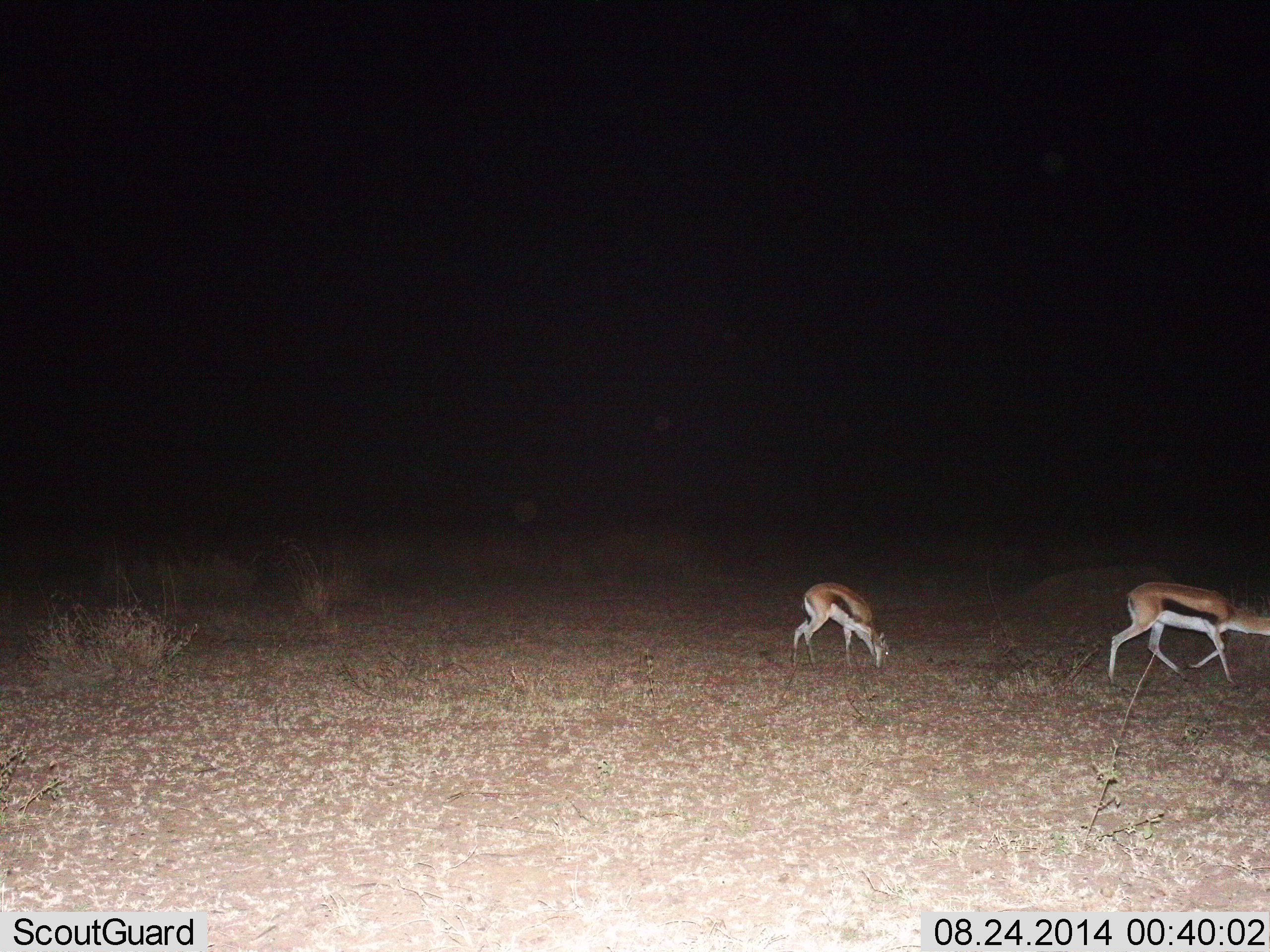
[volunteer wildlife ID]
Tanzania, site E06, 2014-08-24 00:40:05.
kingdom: Animalia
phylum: Chordata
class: Mammalia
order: Artiodactyla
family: Bovidae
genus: Eudorcas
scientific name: Eudorcas thomsonii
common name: thomson's gazelle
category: gazellethomsons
Gazellethomsons (thomson's gazelle) (Eudorcas thomsonii), count 2. Behavior (volunteer vote fractions): standing 30%, resting 0%, moving 30%, interacting 0%. Young present (vote fraction): 20%. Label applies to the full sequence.